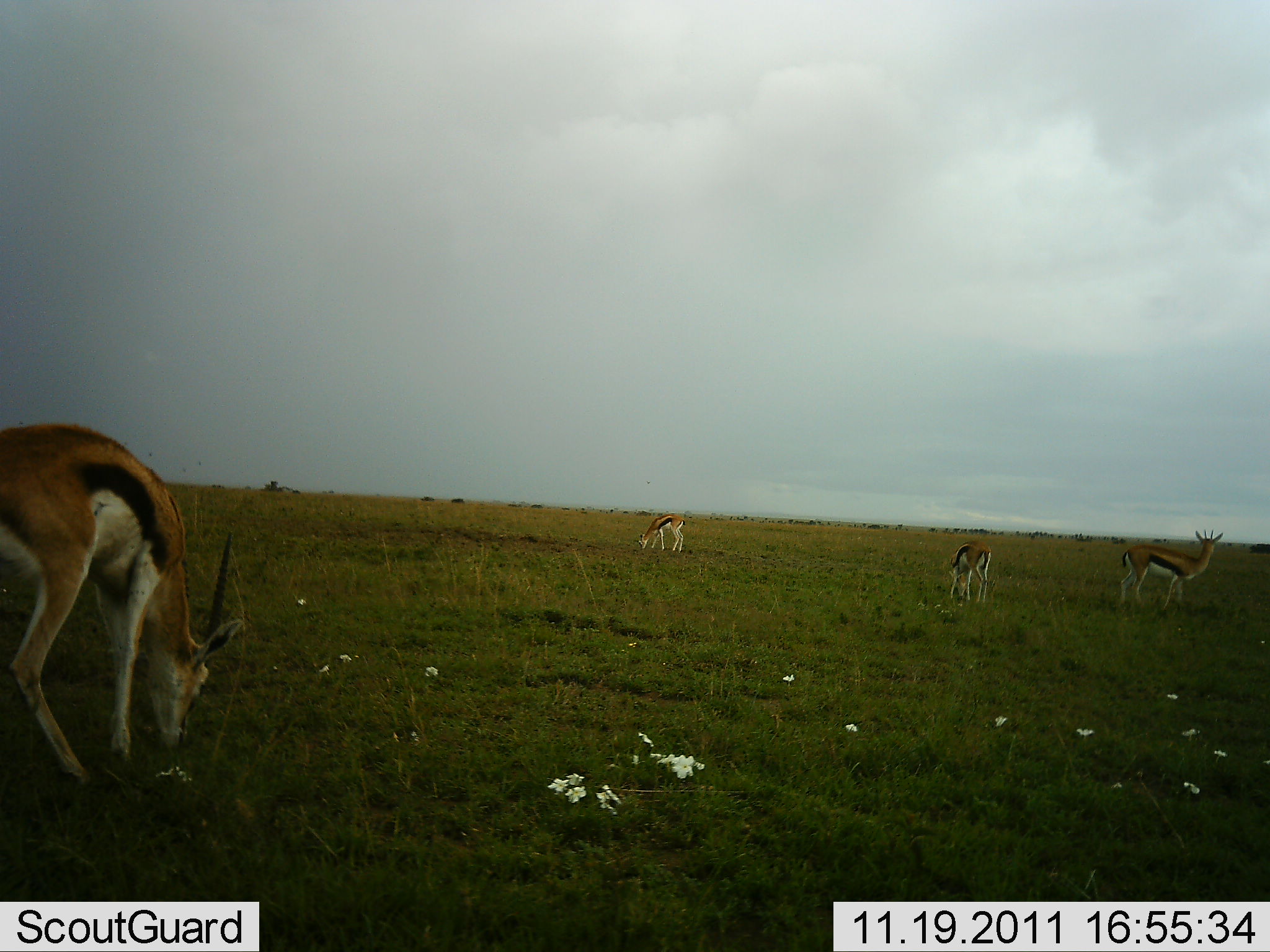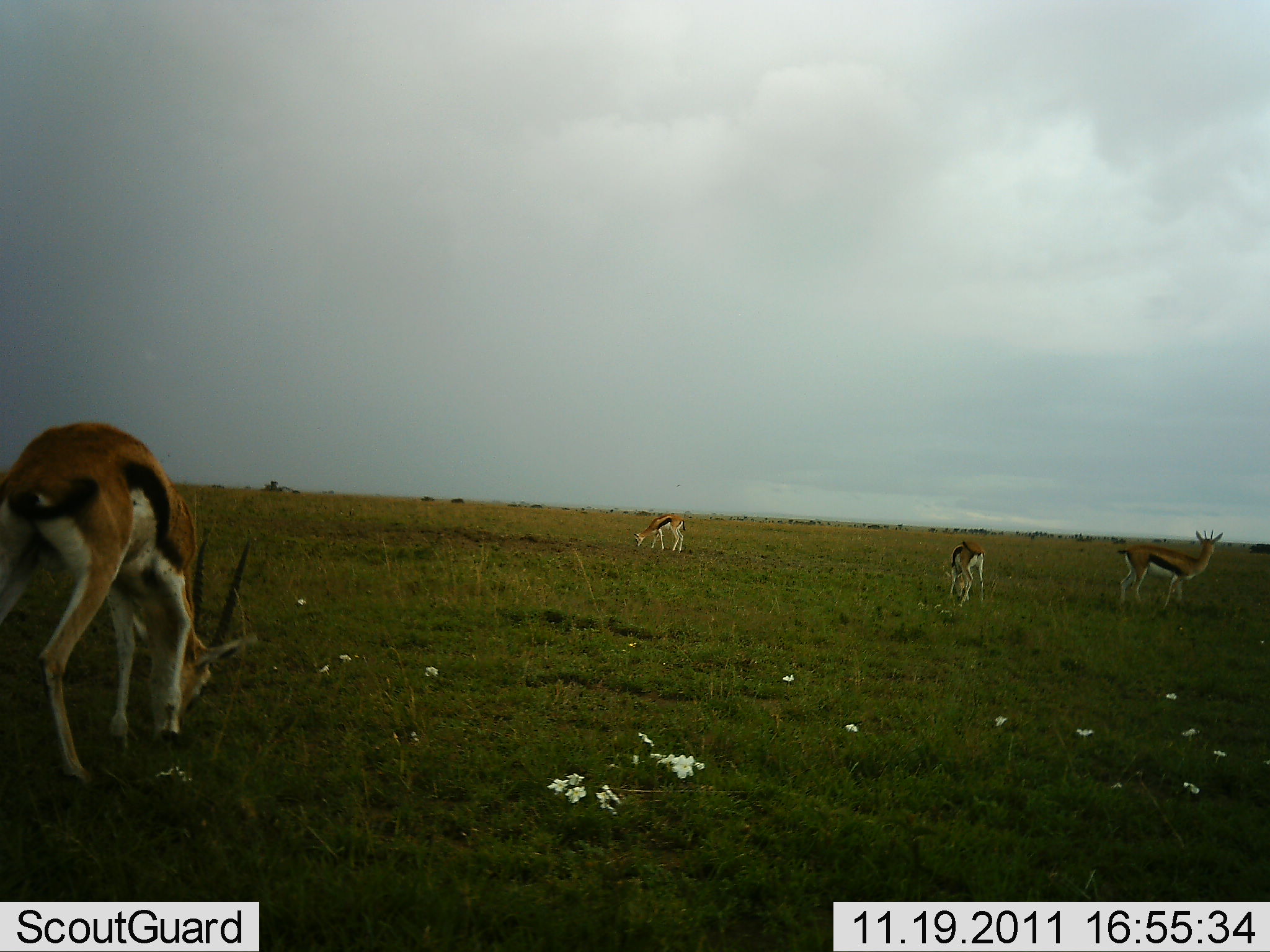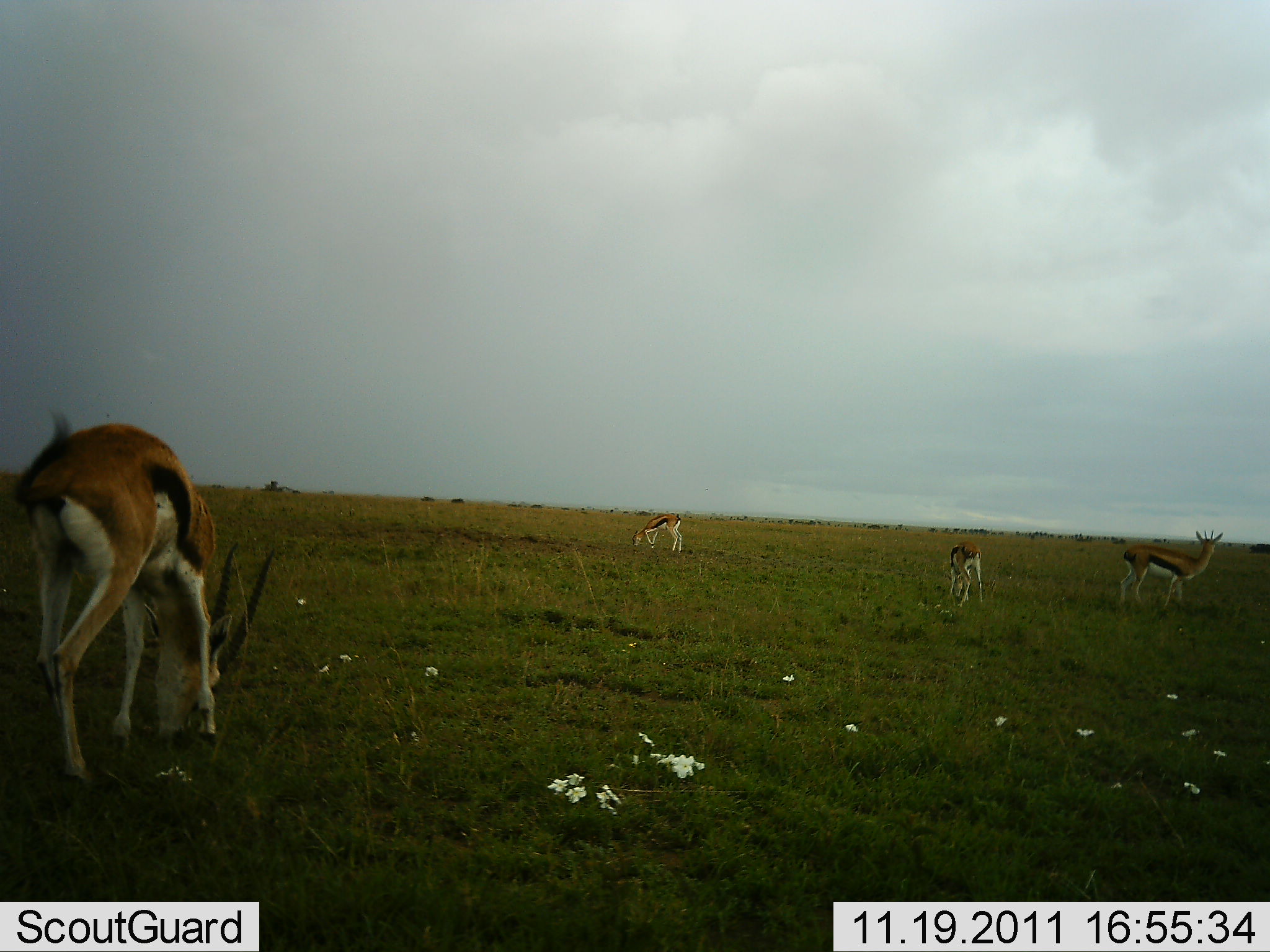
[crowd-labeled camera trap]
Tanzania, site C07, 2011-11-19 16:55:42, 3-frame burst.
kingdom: Animalia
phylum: Chordata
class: Mammalia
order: Artiodactyla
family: Bovidae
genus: Eudorcas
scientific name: Eudorcas thomsonii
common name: thomson's gazelle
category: gazellethomsons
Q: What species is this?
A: Gazellethomsons (thomson's gazelle) (Eudorcas thomsonii).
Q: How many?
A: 4.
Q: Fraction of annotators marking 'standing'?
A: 80%.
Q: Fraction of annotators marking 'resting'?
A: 0%.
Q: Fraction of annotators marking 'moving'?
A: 20%.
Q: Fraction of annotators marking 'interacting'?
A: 0%.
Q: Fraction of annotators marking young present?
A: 0%.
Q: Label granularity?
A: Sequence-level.